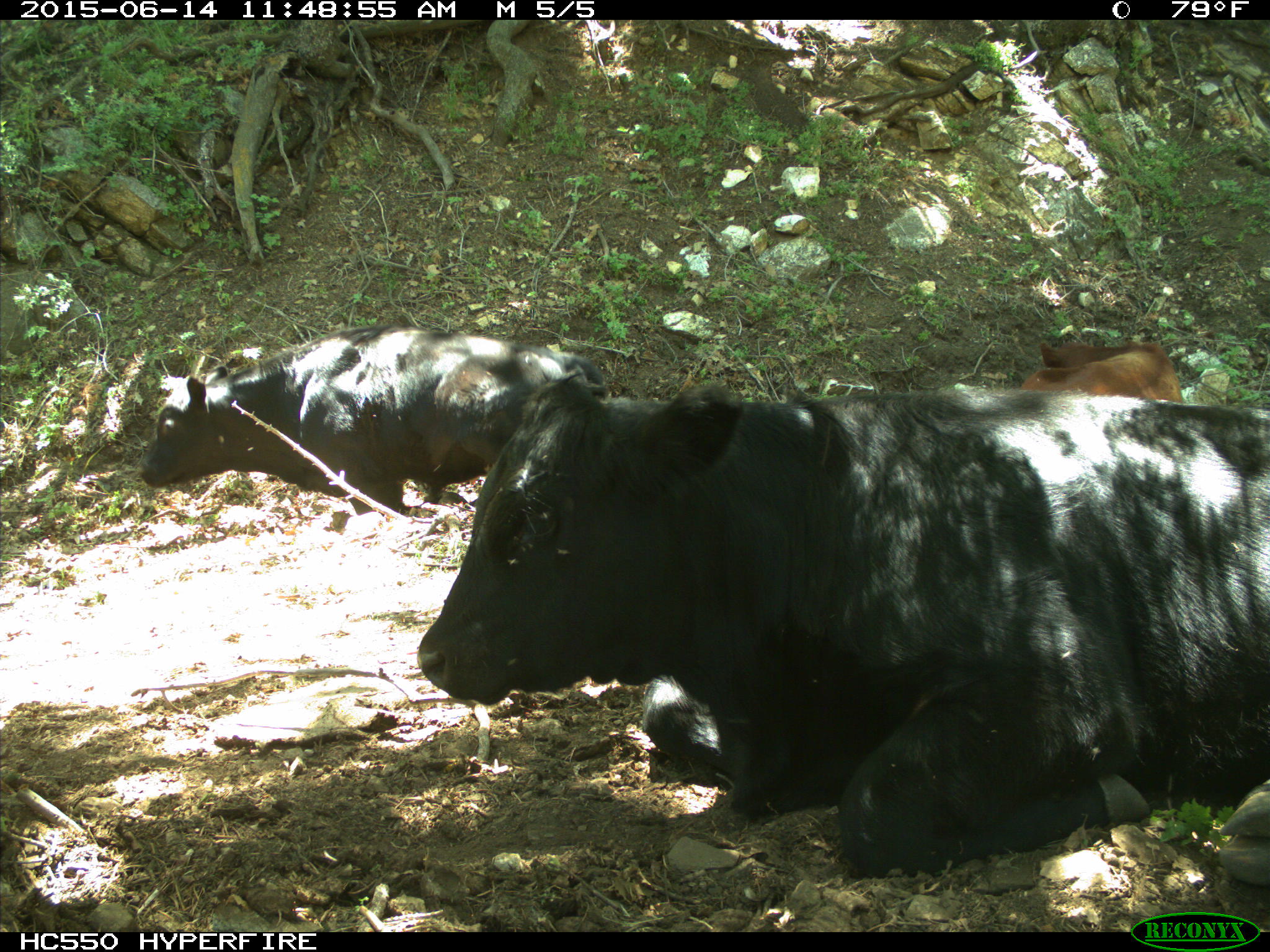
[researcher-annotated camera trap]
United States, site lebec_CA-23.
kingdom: Animalia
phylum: Chordata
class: Mammalia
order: Artiodactyla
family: Bovidae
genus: Bos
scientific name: Bos taurus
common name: domestic cow